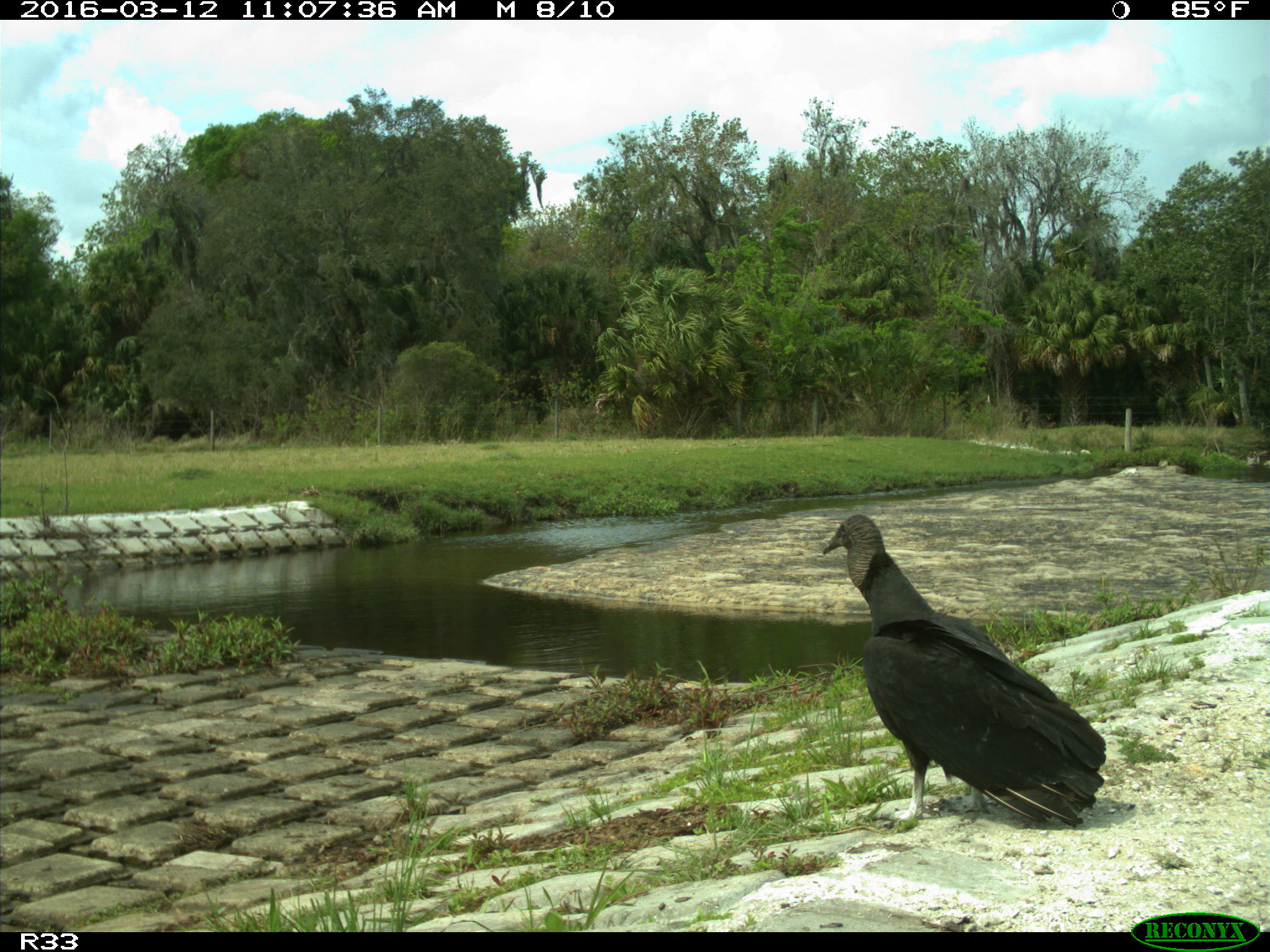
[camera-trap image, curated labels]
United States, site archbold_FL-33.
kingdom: Animalia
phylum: Chordata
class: Aves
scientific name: Aves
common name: birds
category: unidentified bird